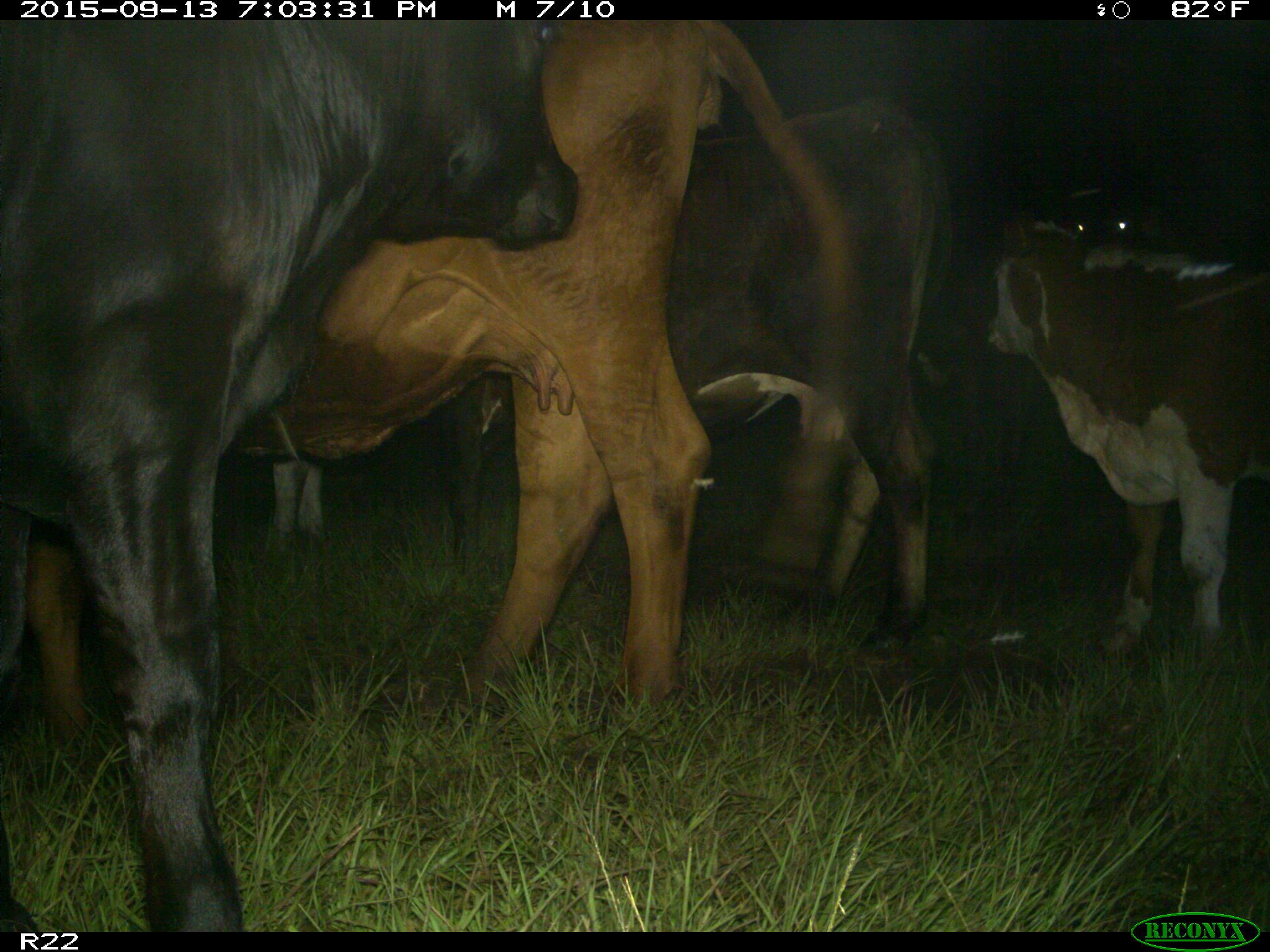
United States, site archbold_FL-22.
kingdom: Animalia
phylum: Chordata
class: Mammalia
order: Artiodactyla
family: Bovidae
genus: Bos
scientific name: Bos taurus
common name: domestic cow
Bos taurus (domestic cow).